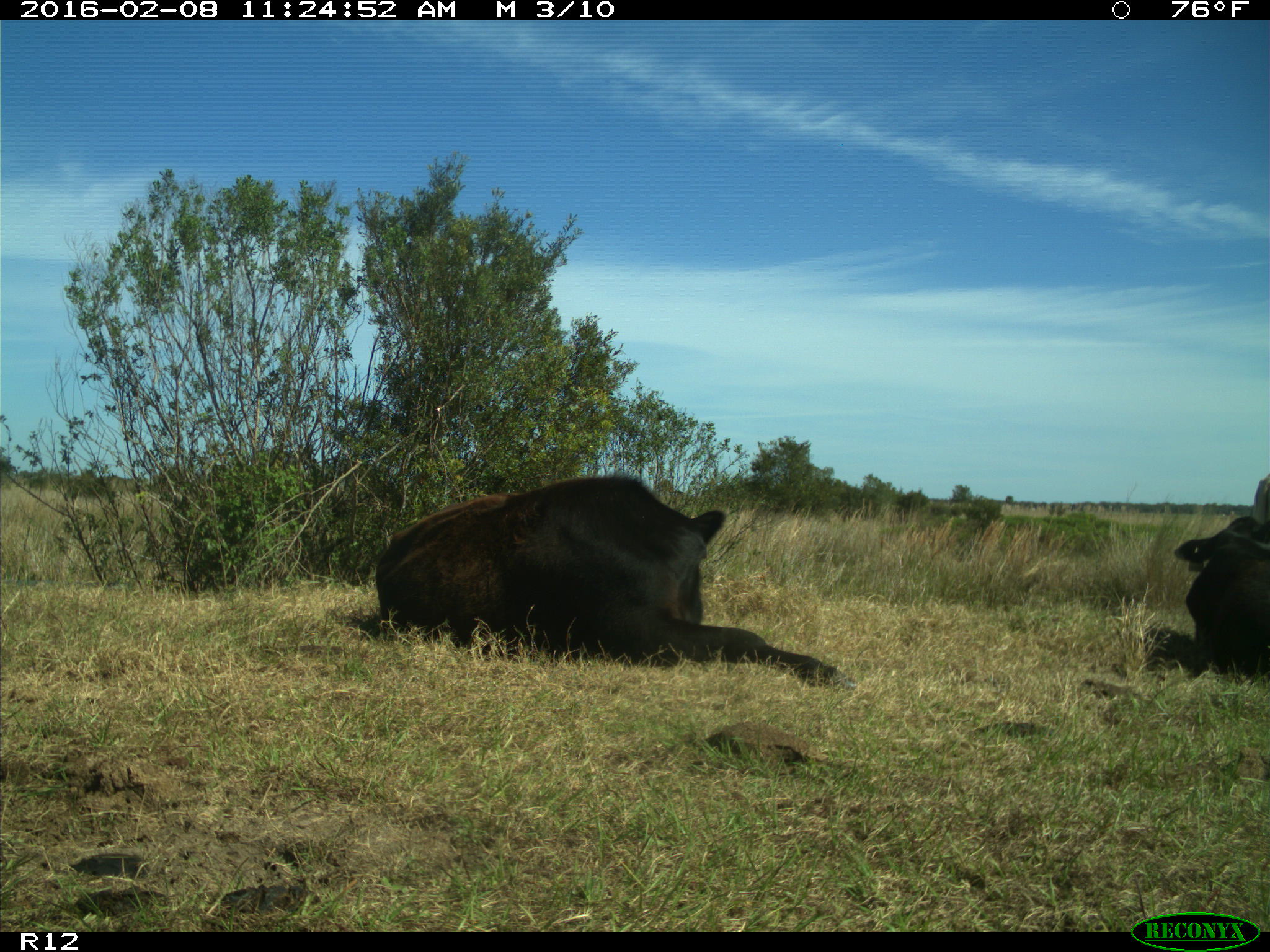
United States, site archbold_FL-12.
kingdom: Animalia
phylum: Chordata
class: Mammalia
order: Artiodactyla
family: Bovidae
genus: Bos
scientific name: Bos taurus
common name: domestic cow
Bos taurus (domestic cow).